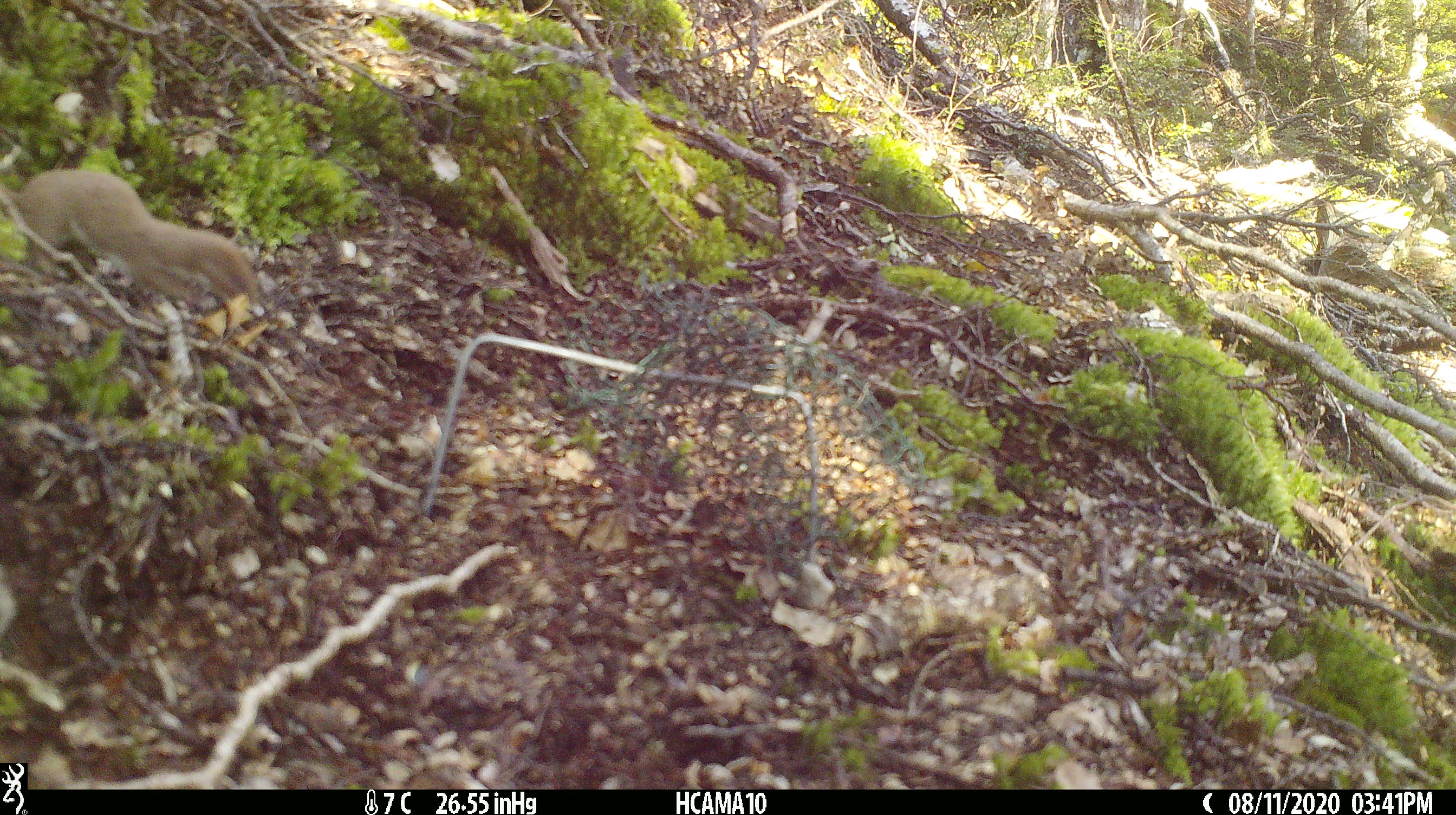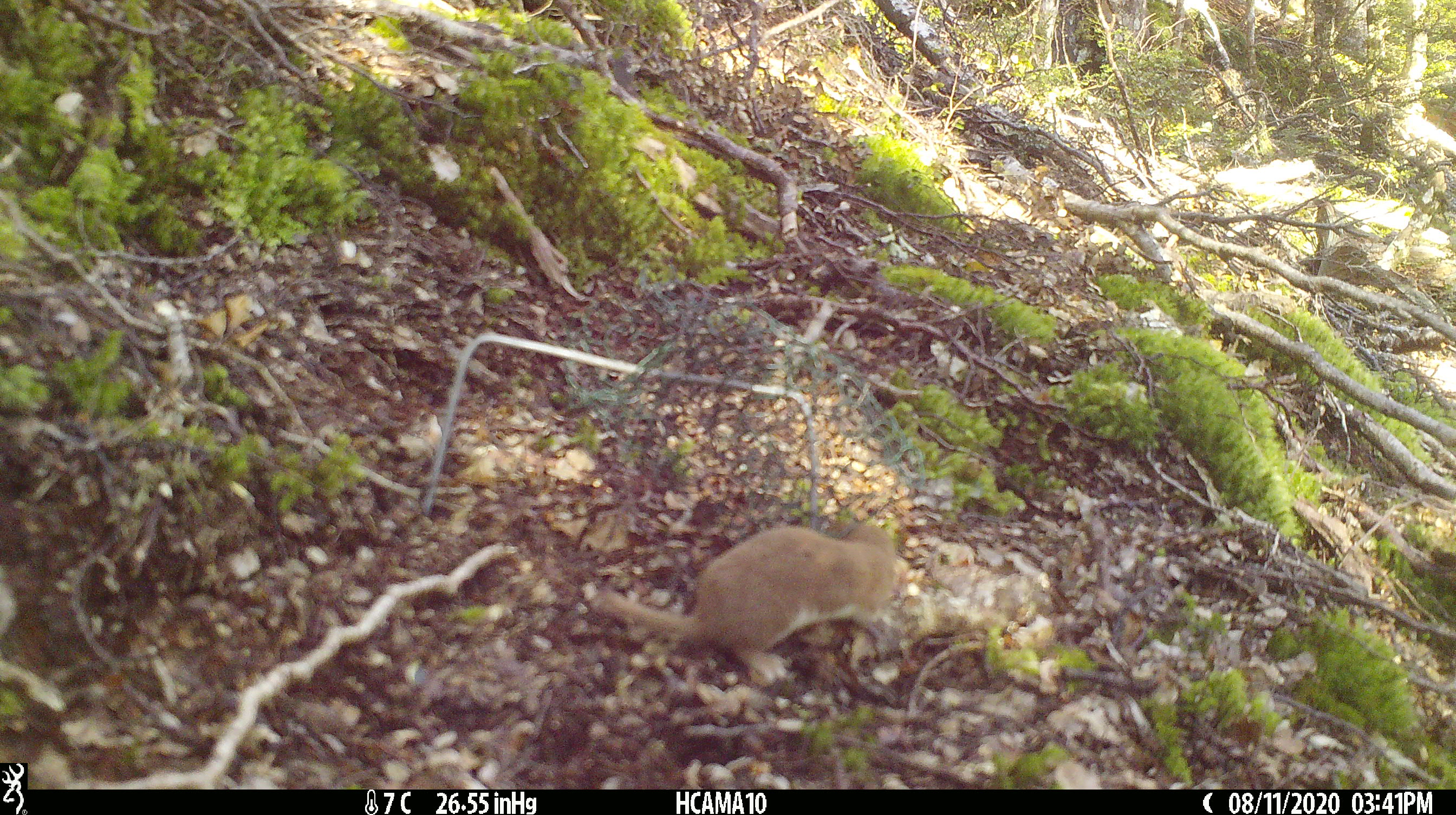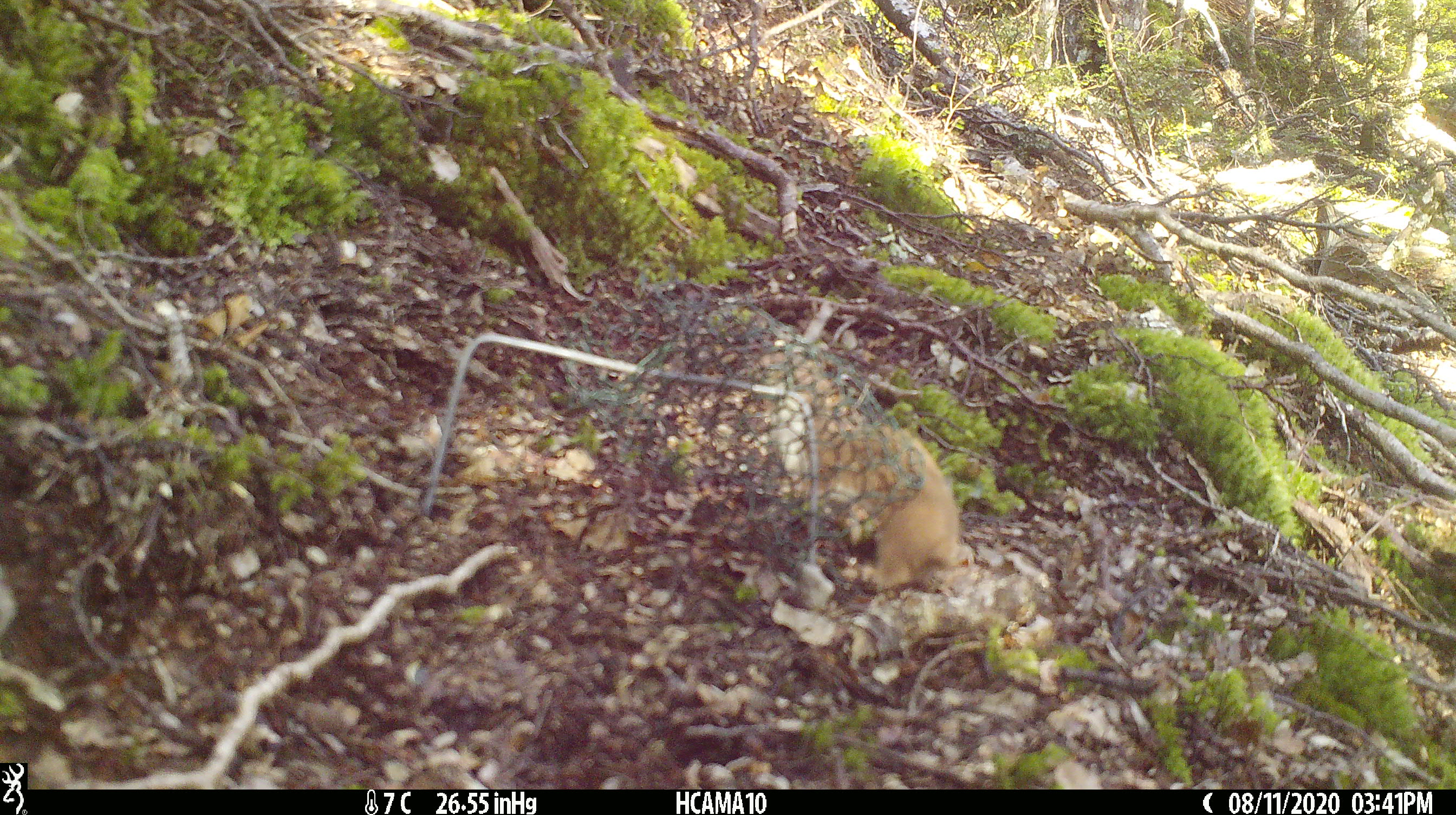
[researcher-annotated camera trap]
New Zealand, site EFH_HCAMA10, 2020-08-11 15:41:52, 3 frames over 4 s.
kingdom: Animalia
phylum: Chordata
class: Mammalia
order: Carnivora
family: Mustelidae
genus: Mustela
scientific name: Mustela nivalis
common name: least weasel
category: weasel